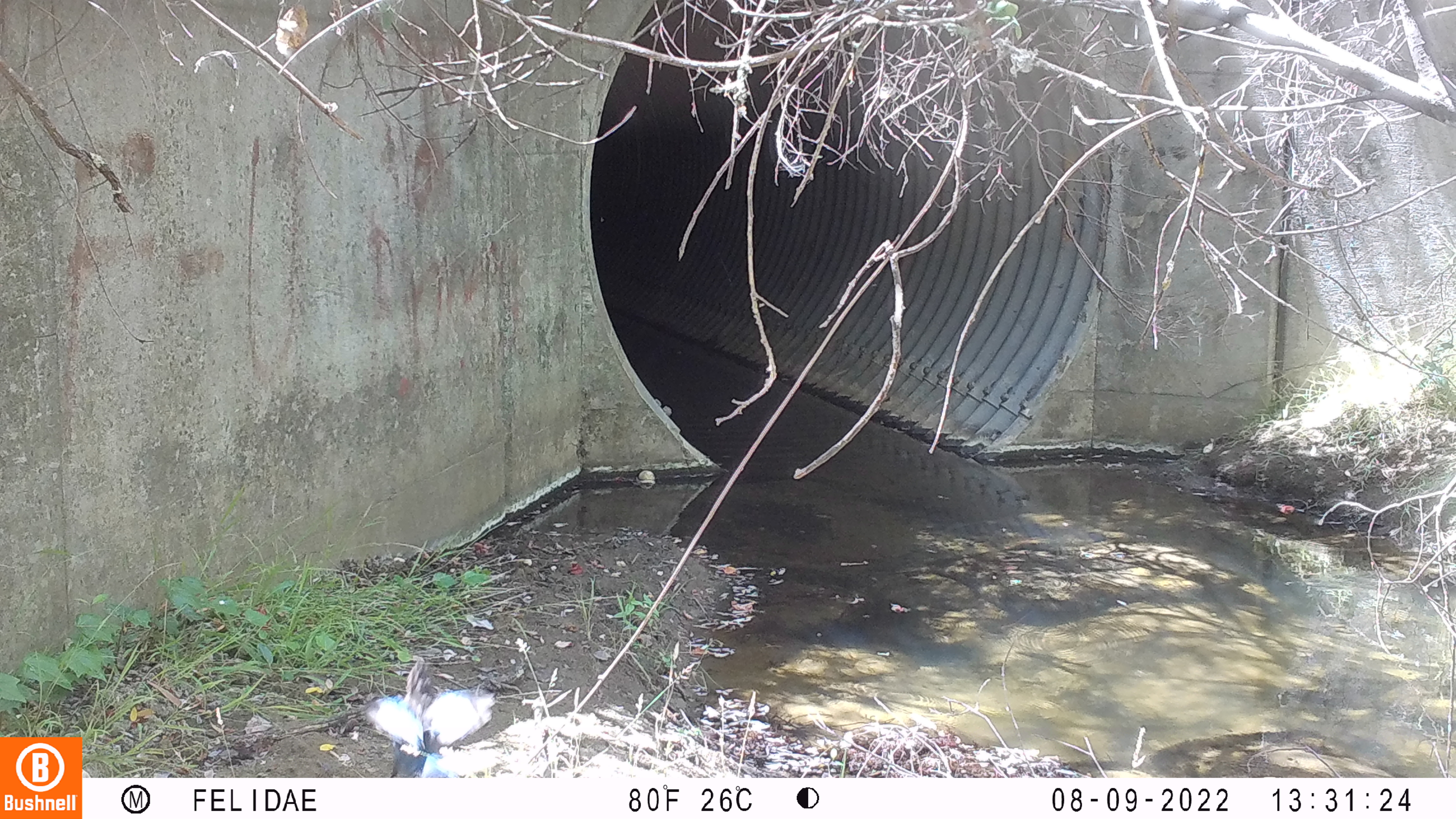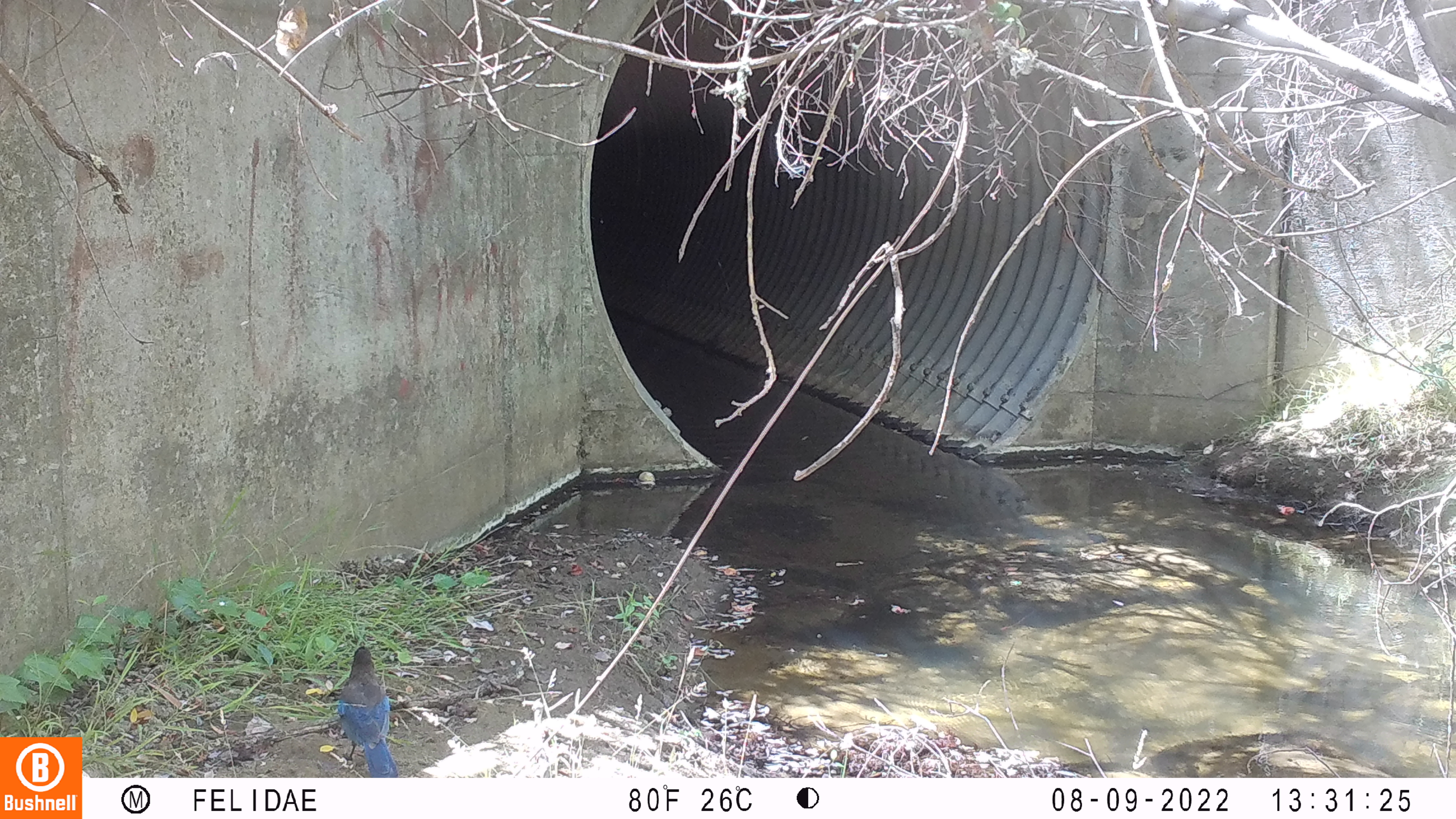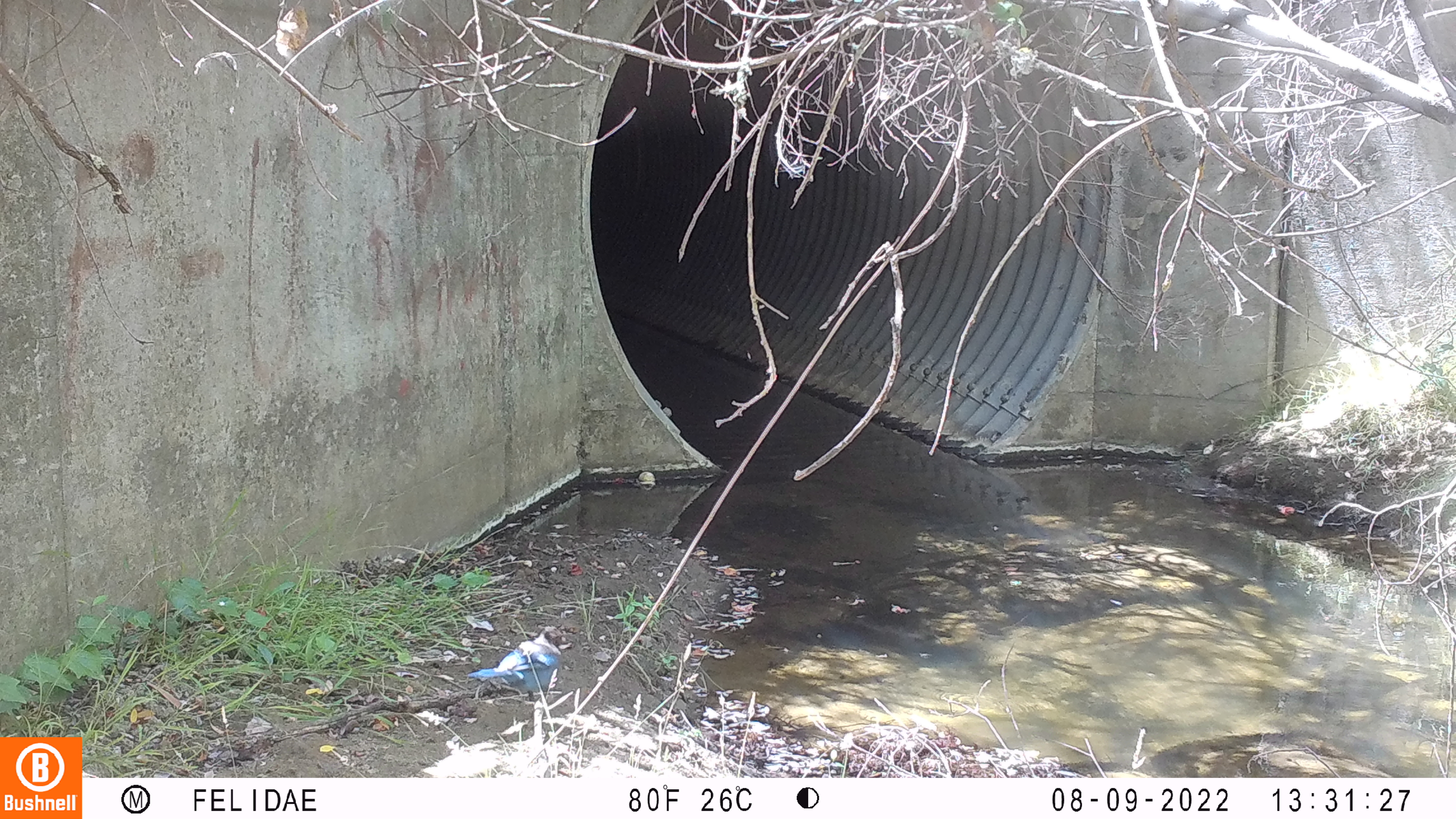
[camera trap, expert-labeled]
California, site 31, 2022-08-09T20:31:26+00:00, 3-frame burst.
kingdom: Animalia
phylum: Chordata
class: Aves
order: Passeriformes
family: Corvidae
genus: Cyanocitta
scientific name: Cyanocitta stelleri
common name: steller's jay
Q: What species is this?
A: Steller's jay (Cyanocitta stelleri).